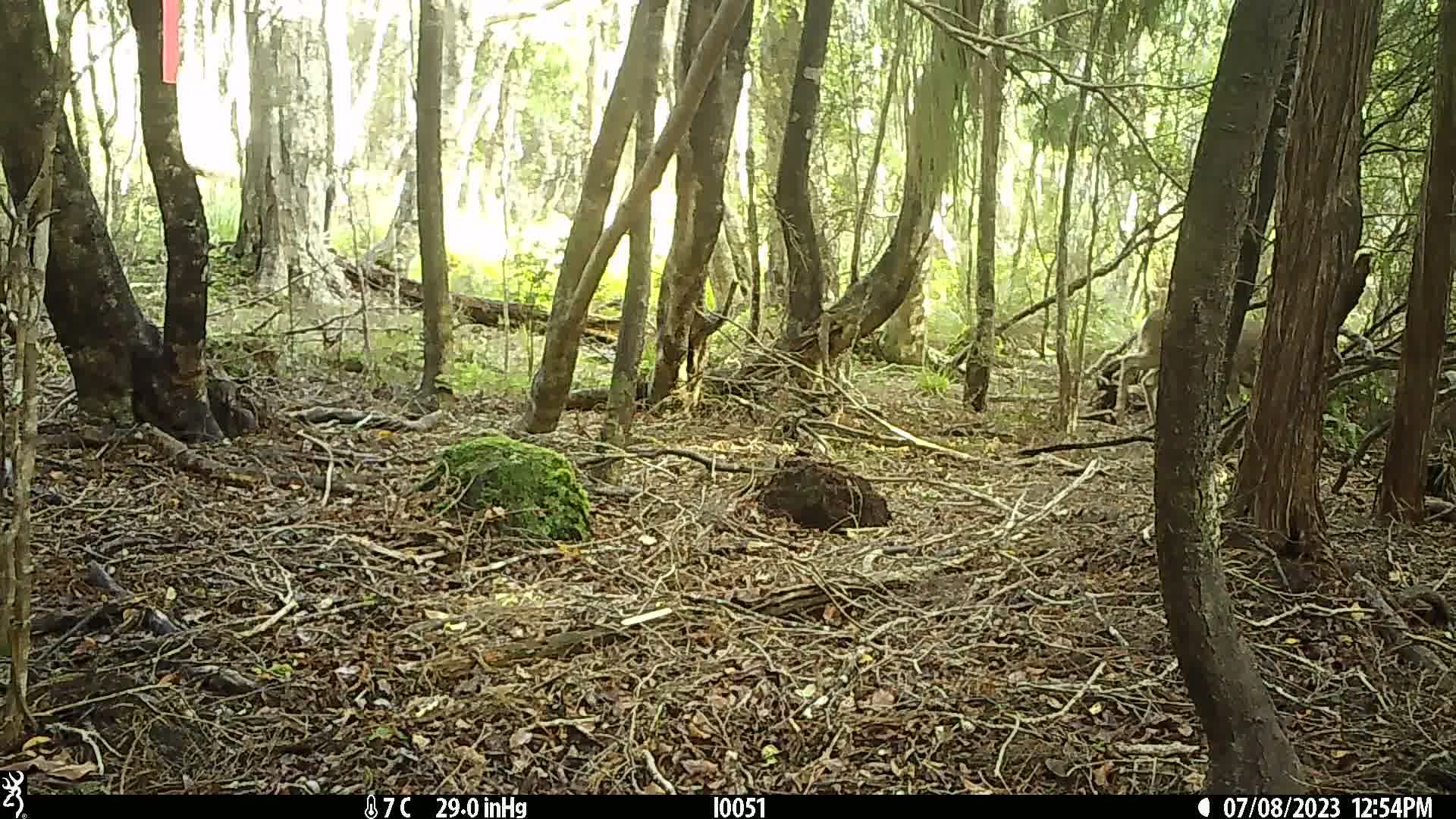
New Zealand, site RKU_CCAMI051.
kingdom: Animalia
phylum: Chordata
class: Mammalia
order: Artiodactyla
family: Cervidae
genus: Odocoileus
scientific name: Odocoileus virginianus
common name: white-tailed deer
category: white tailed deer